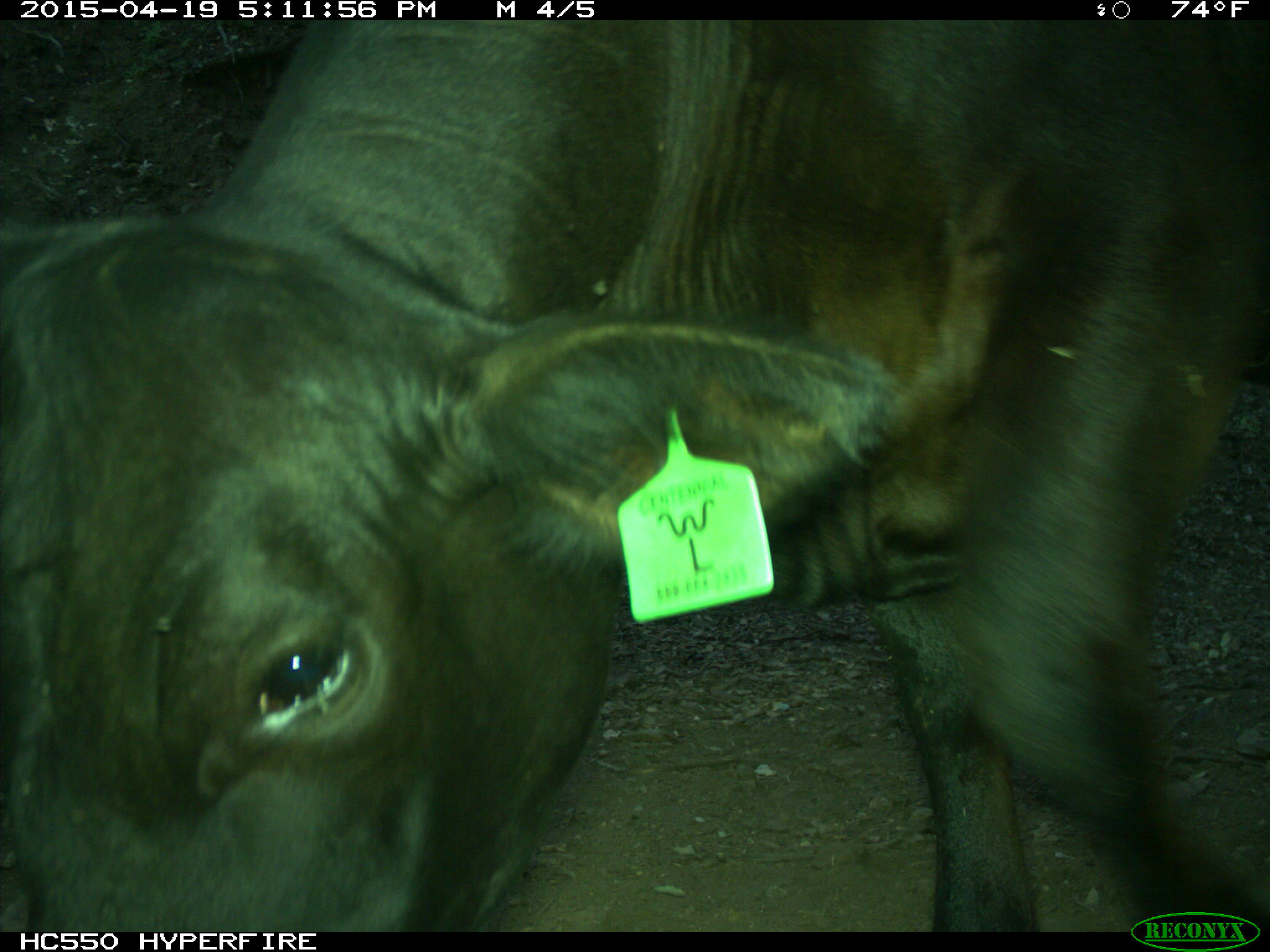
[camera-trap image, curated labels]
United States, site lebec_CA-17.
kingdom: Animalia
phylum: Chordata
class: Mammalia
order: Artiodactyla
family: Bovidae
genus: Bos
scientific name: Bos taurus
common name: domestic cow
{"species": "Bos taurus (domestic cow)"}